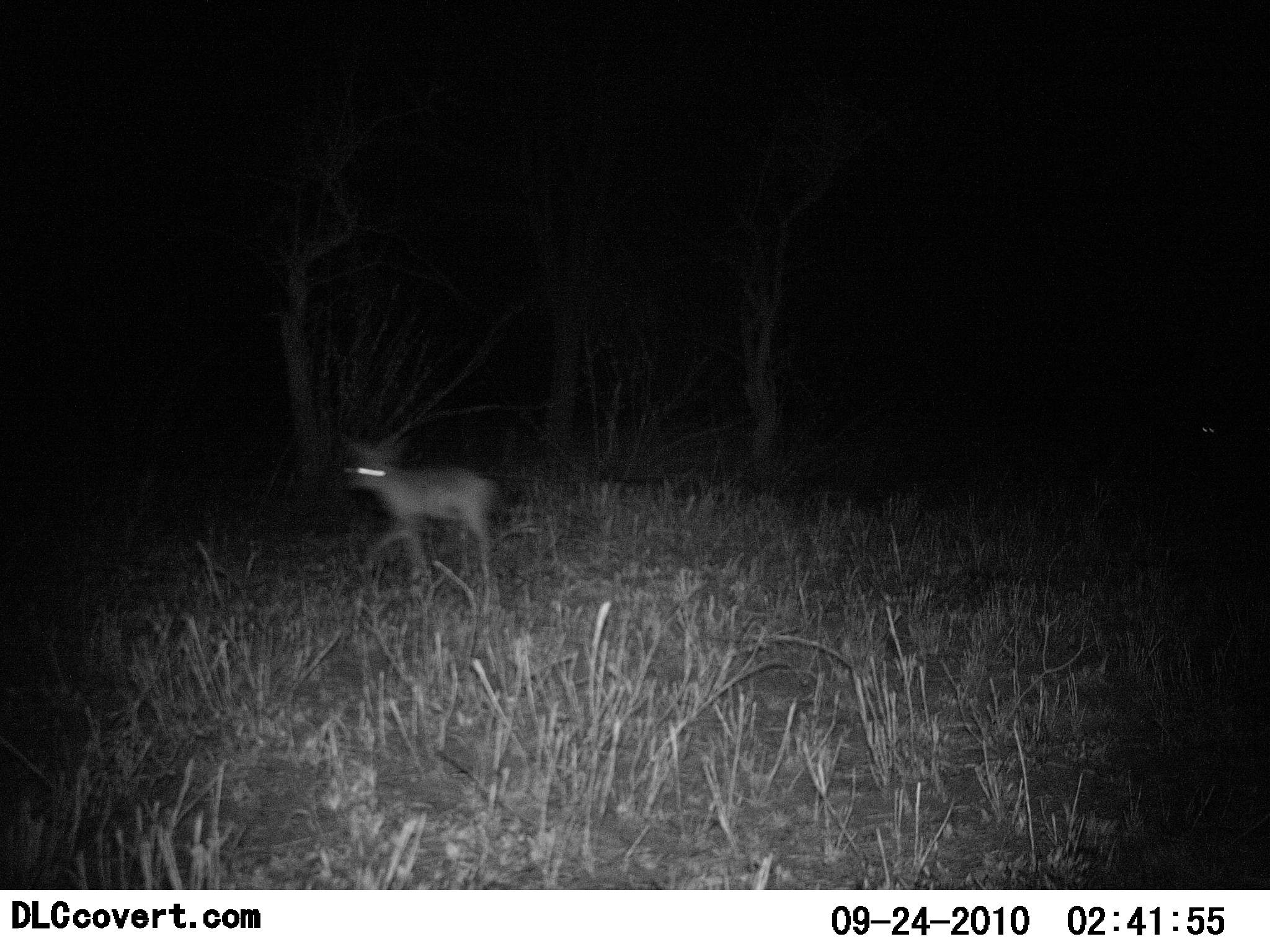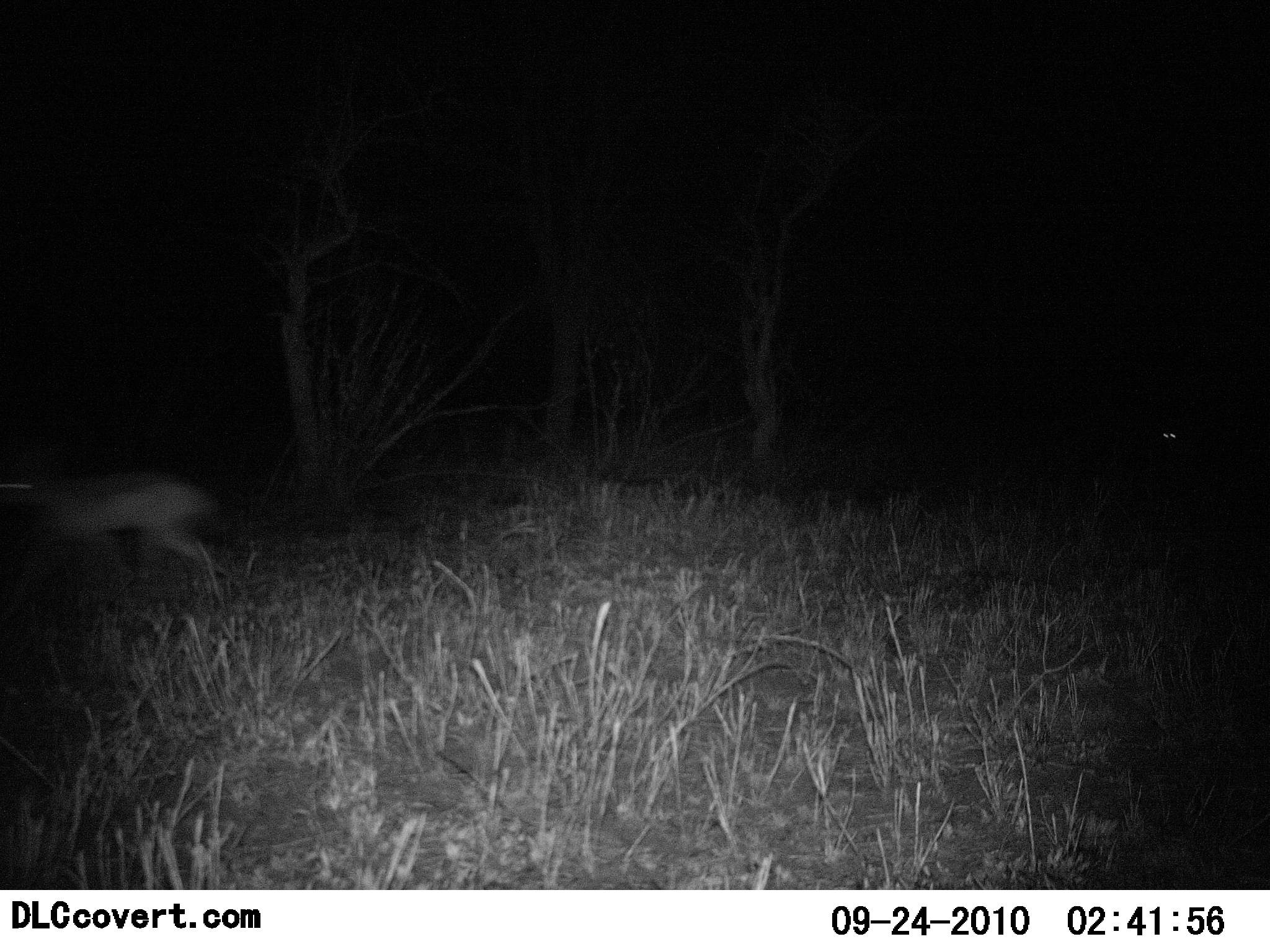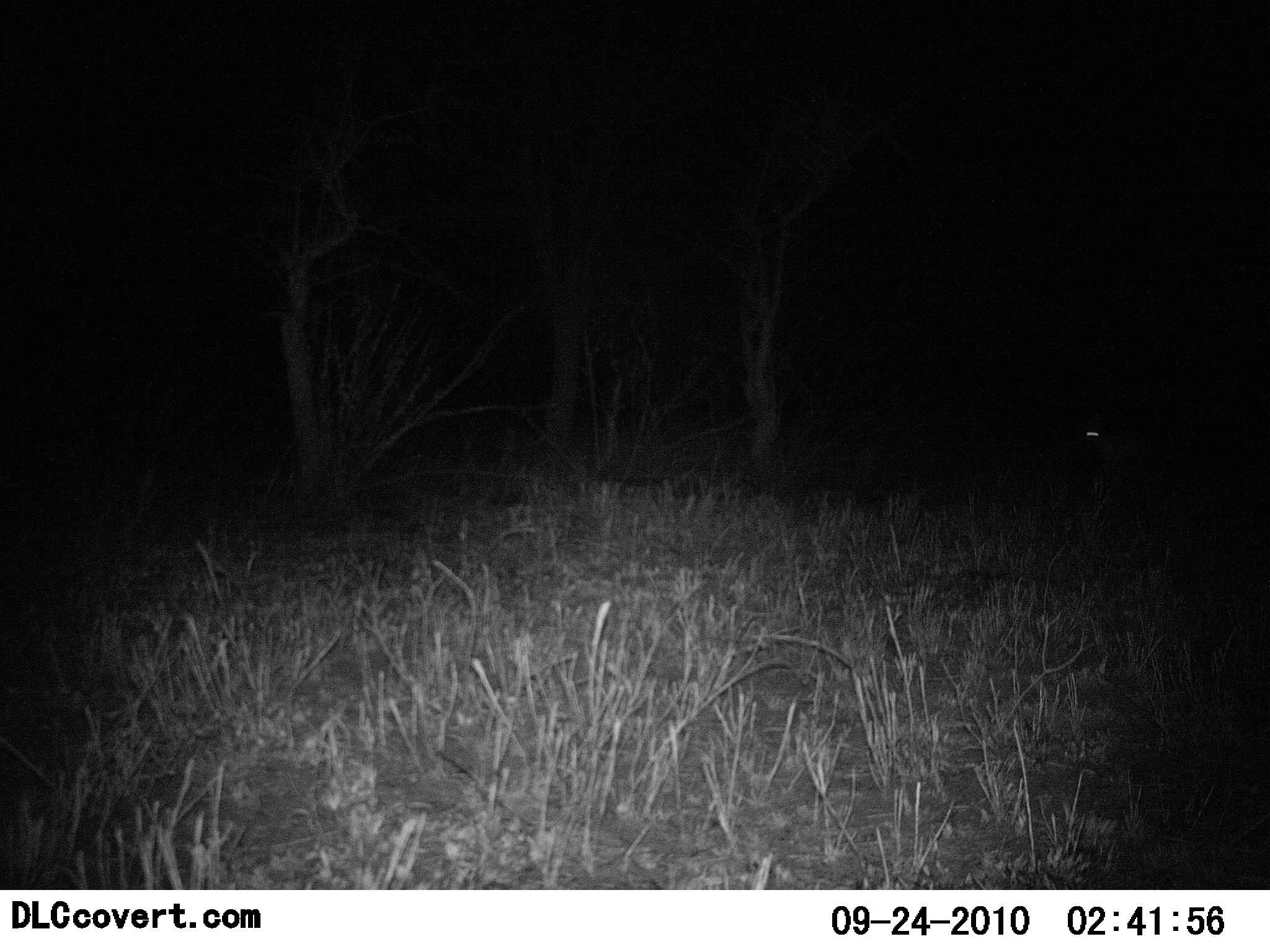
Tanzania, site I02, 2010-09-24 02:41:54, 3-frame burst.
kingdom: Animalia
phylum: Chordata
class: Mammalia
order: Artiodactyla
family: Bovidae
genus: Madoqua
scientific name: Madoqua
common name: dikdik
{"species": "dikdik (Madoqua)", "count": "2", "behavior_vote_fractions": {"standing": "0%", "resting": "0%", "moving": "100%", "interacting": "0%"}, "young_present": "0%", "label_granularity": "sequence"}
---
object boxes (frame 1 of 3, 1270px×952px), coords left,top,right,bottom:
animal: 339,432,502,605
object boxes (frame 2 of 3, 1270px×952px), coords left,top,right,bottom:
animal: 0,464,213,627